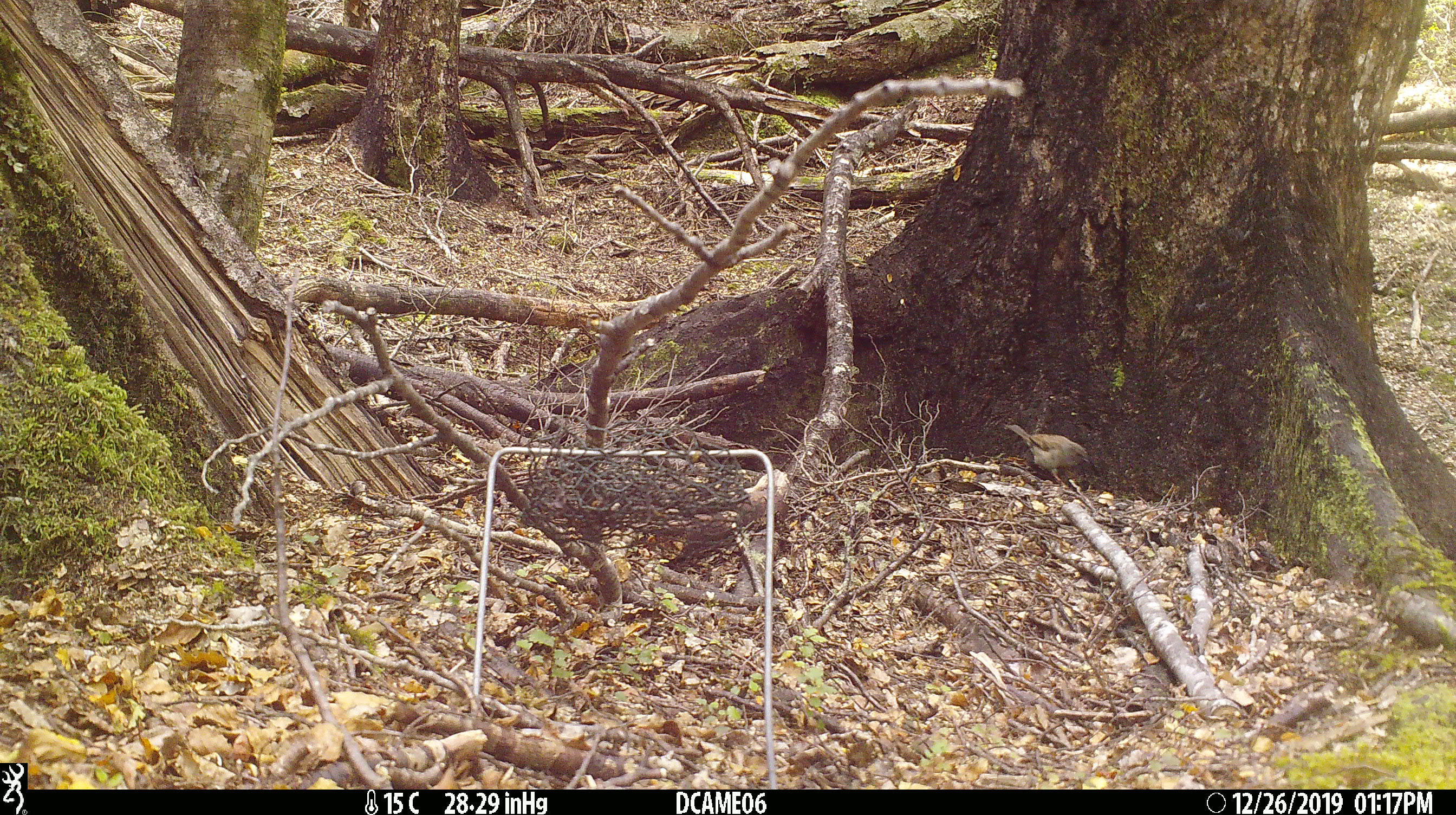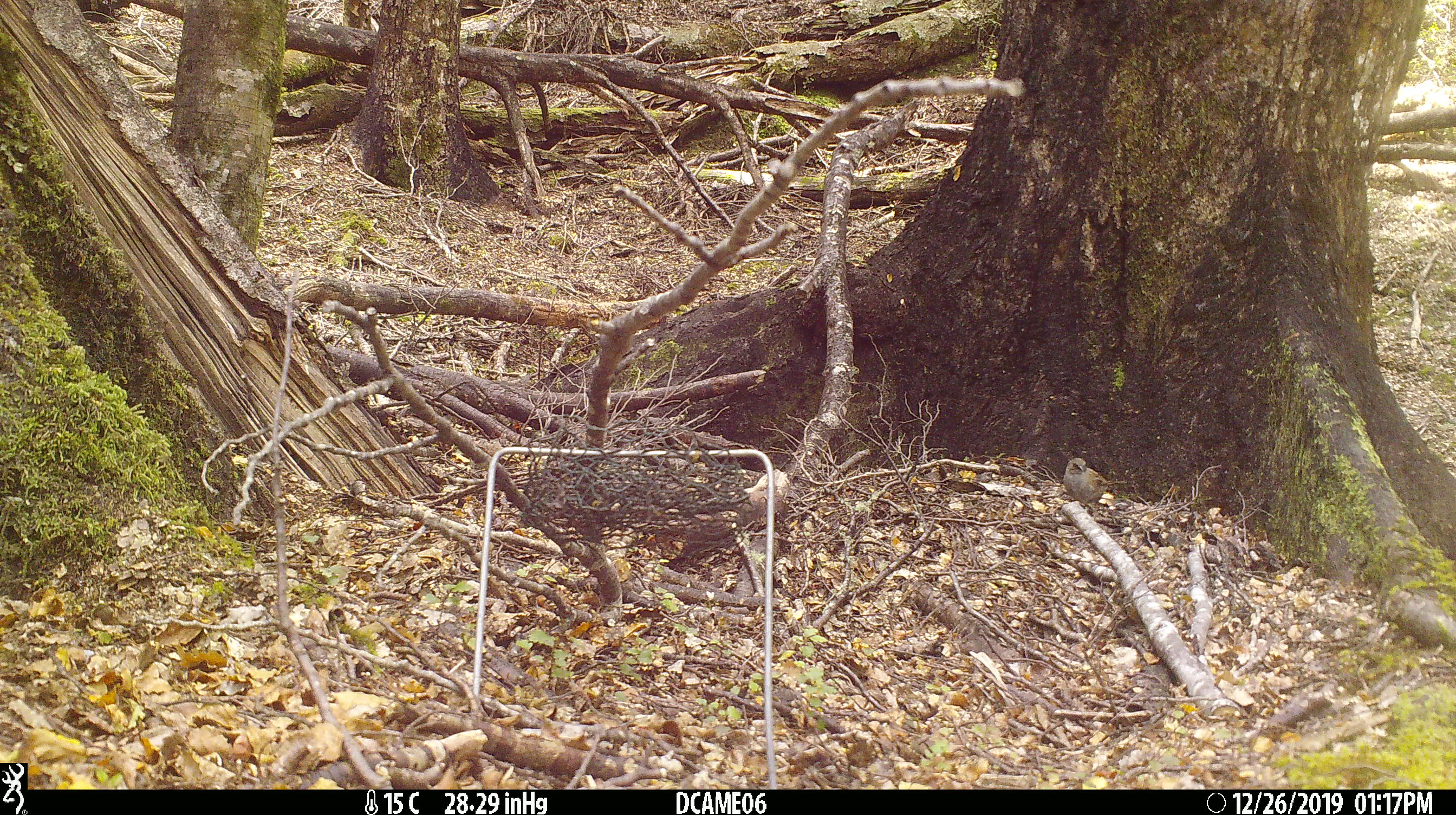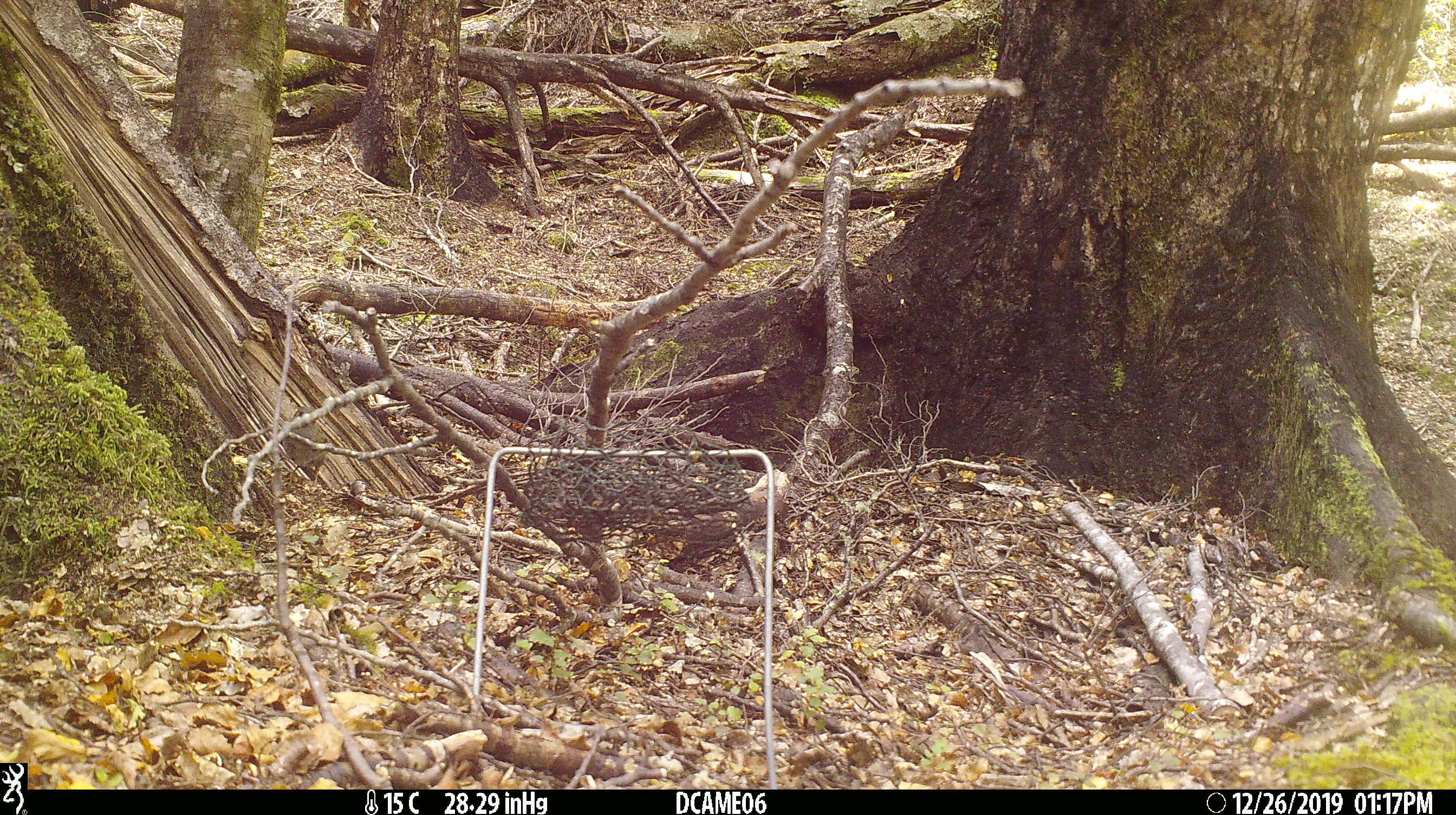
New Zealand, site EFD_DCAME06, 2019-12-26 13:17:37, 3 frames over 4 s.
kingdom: Animalia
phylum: Chordata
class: Aves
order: Passeriformes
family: Prunellidae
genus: Prunella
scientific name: Prunella modularis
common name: dunnock